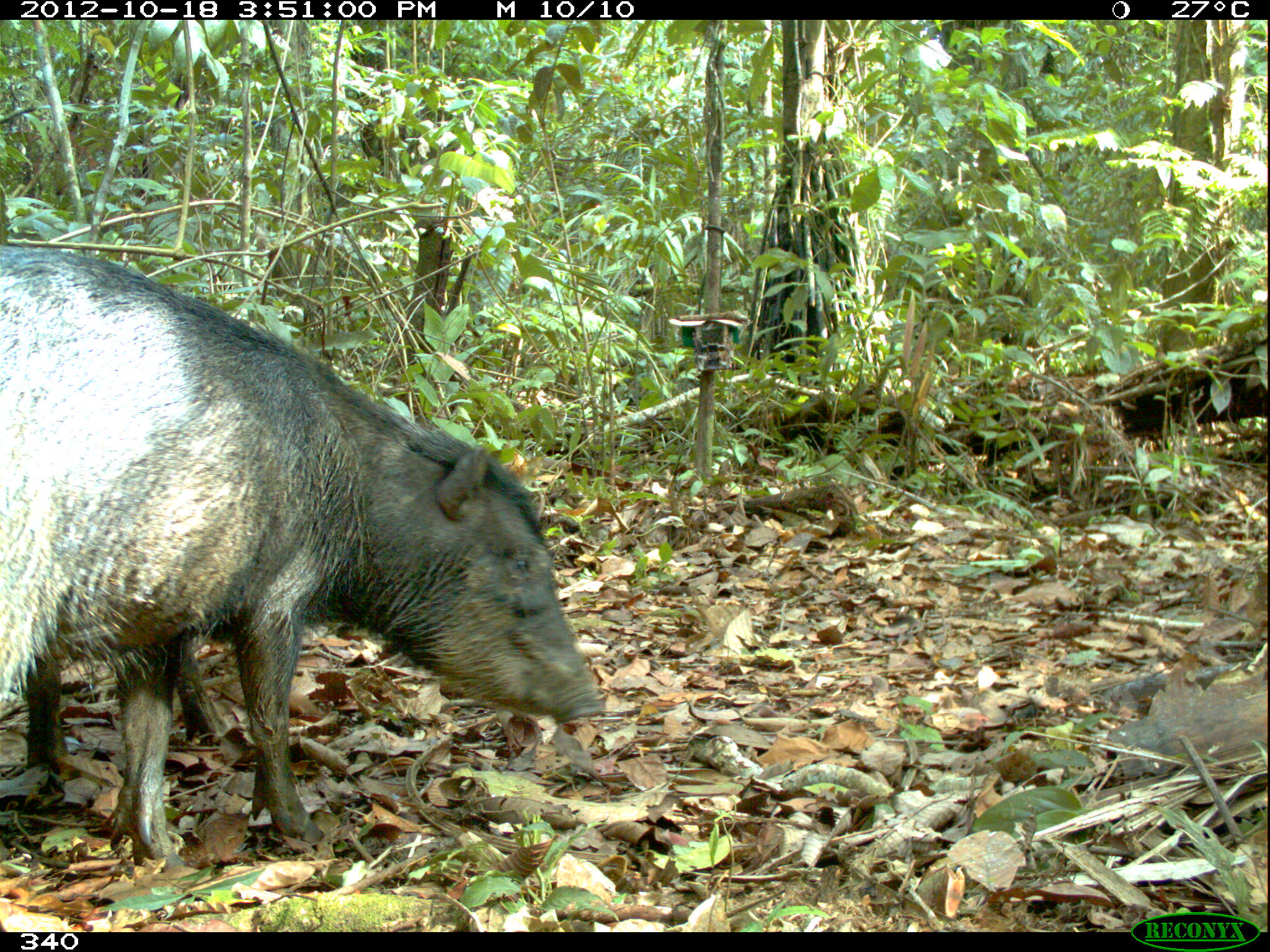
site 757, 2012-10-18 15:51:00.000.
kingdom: Animalia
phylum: Chordata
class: Mammalia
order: Artiodactyla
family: Tayassuidae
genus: Tayassu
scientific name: Tayassu pecari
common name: white-lipped peccary